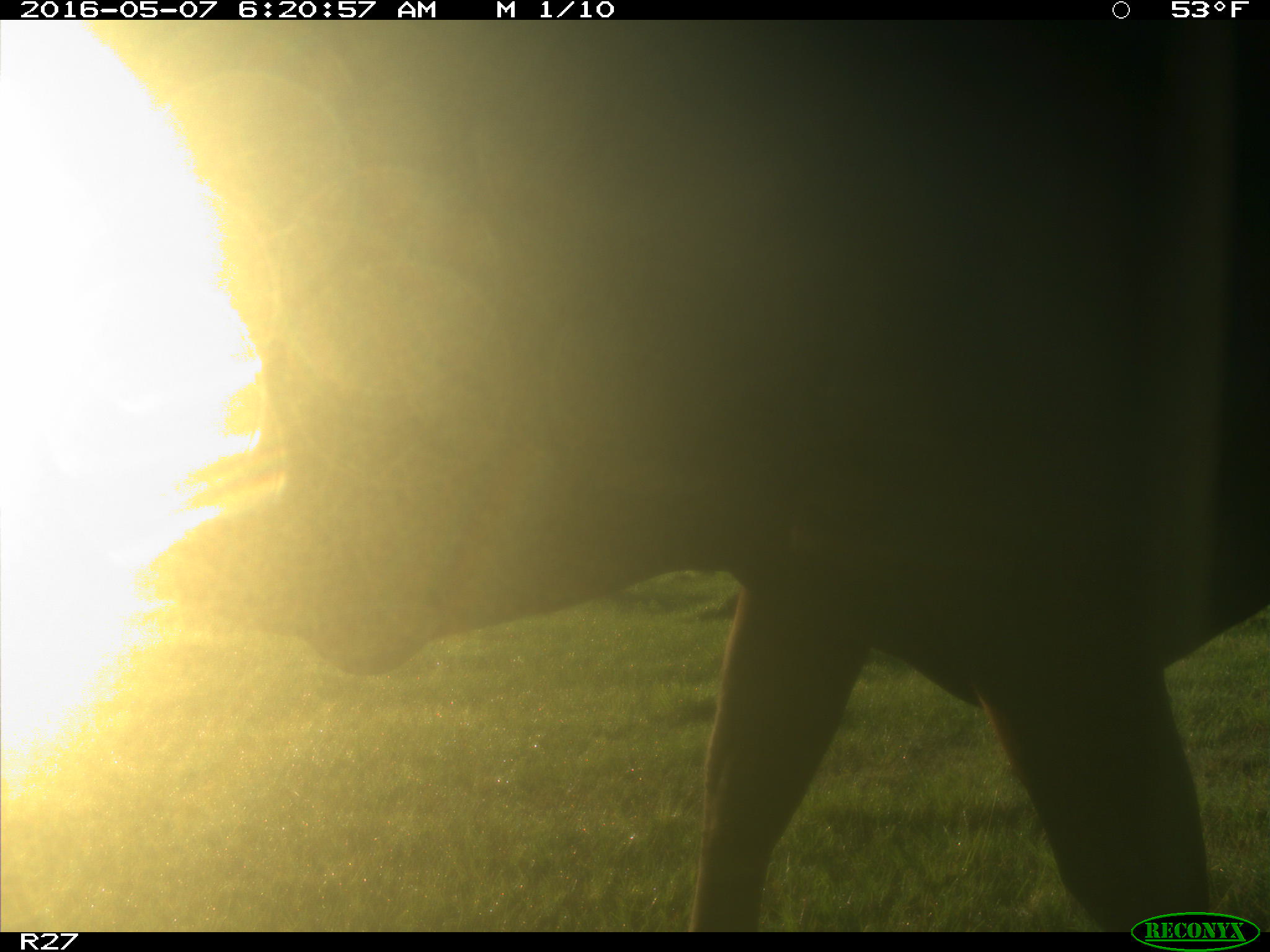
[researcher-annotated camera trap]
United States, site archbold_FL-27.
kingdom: Animalia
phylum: Chordata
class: Mammalia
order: Artiodactyla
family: Bovidae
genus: Bos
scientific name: Bos taurus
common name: domestic cow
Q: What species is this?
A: Bos taurus (domestic cow).